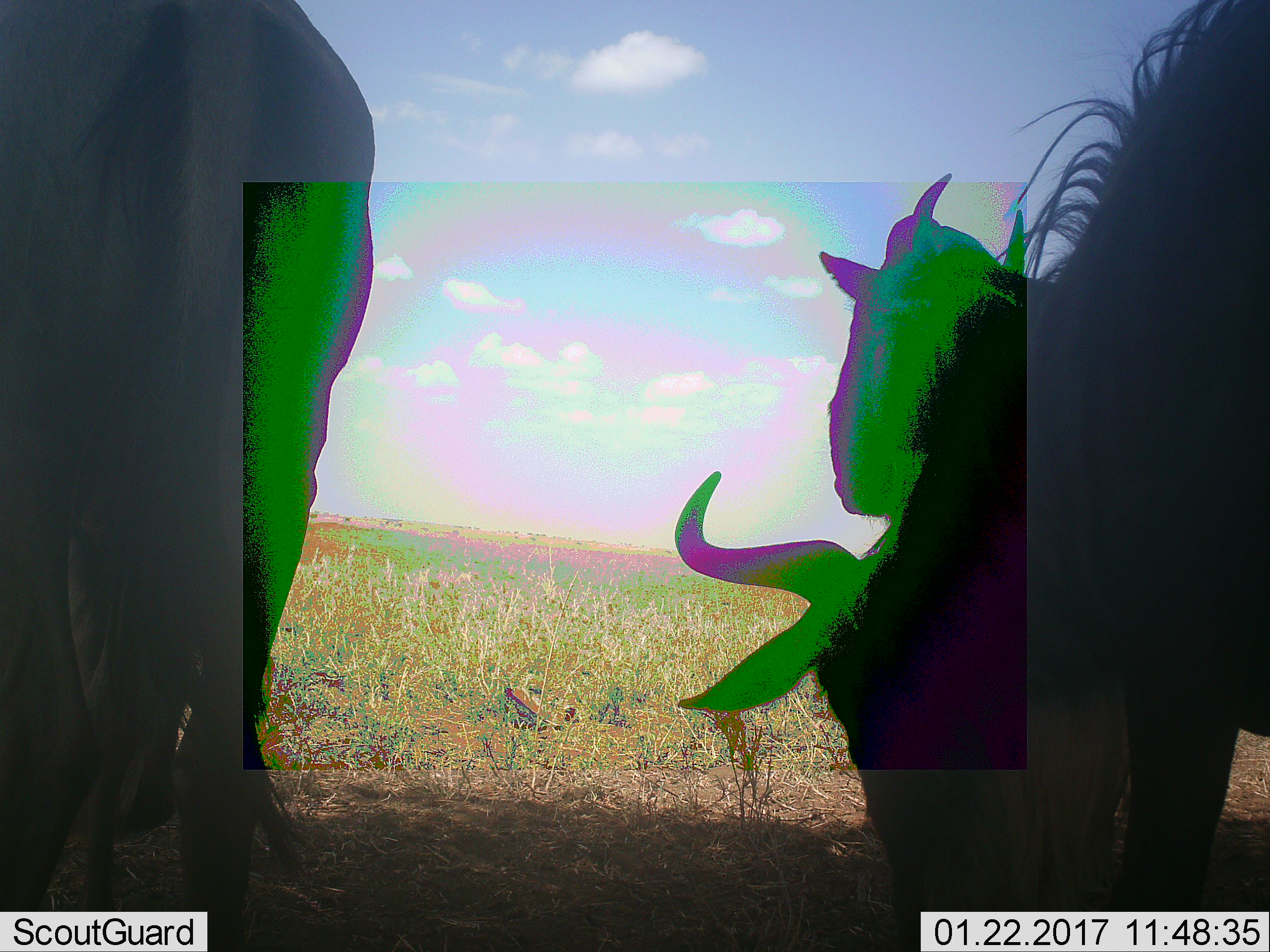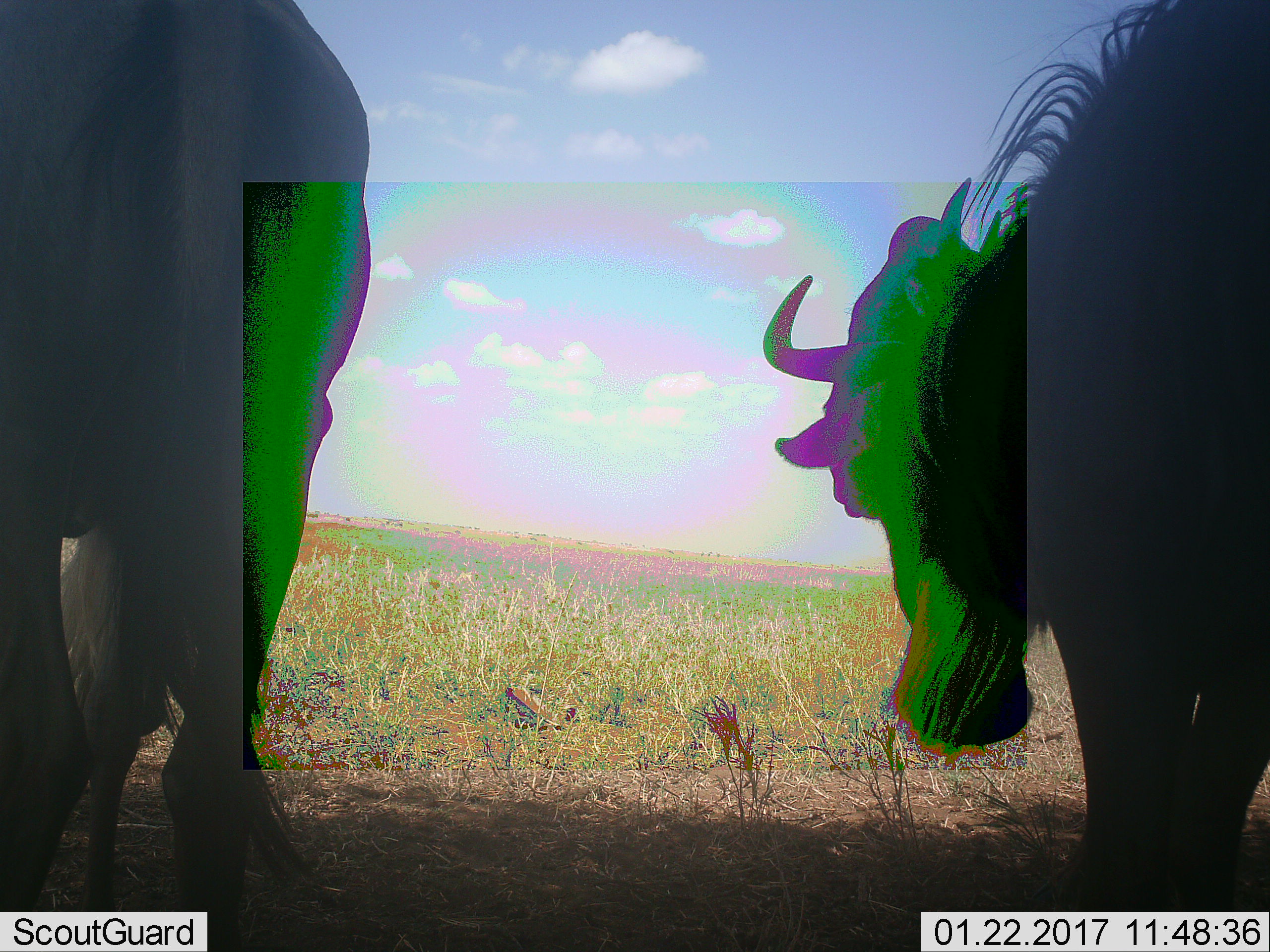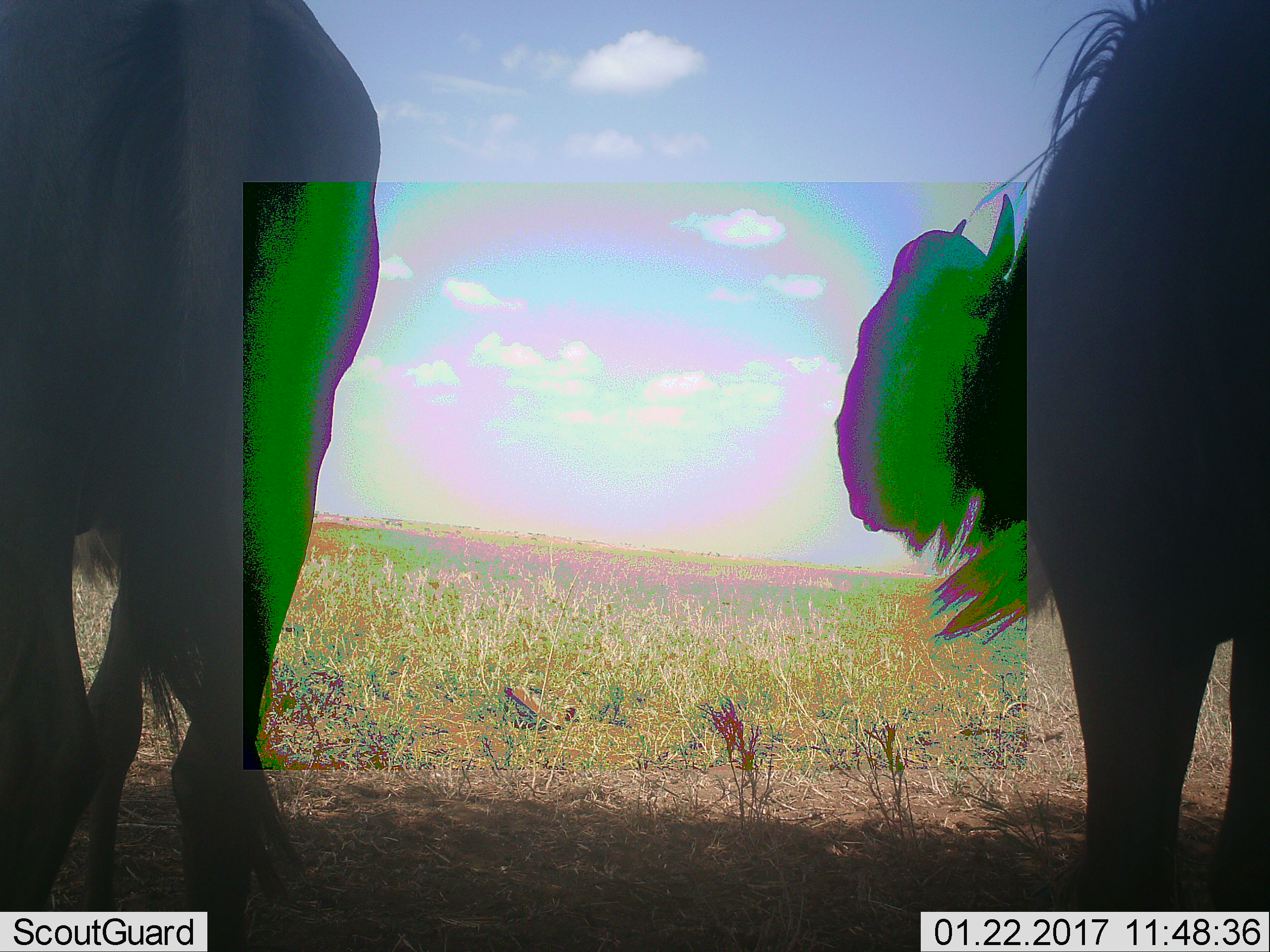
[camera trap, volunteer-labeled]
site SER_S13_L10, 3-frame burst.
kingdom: Animalia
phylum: Chordata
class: Mammalia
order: Artiodactyla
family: Bovidae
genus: Connochaetes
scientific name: Connochaetes taurinus taurinus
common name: blue wildebeest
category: wildebeestblue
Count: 3.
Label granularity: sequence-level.